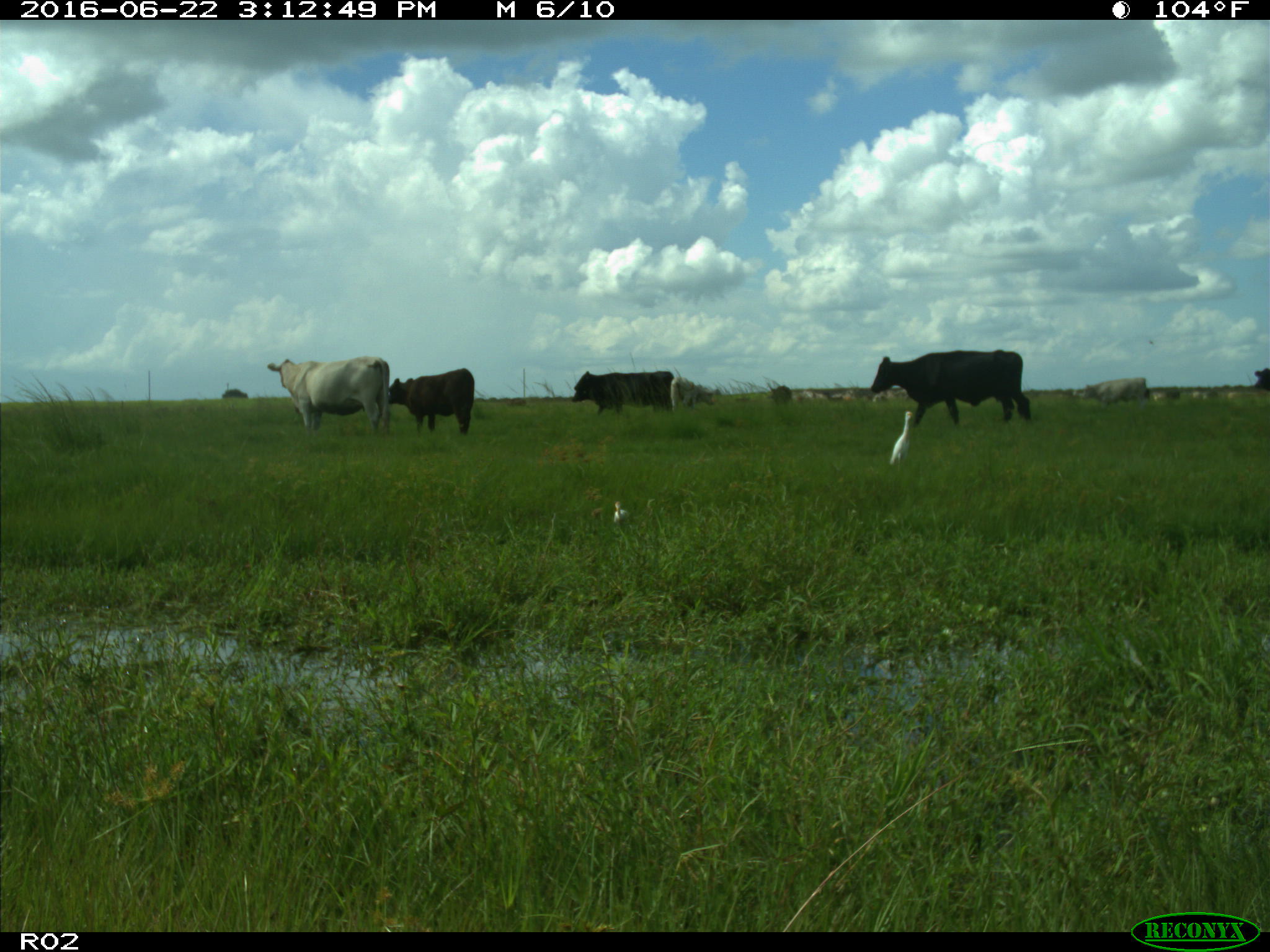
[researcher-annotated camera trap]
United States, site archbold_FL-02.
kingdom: Animalia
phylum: Chordata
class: Mammalia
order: Artiodactyla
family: Bovidae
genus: Bos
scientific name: Bos taurus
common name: domestic cow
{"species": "Bos taurus (domestic cow)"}